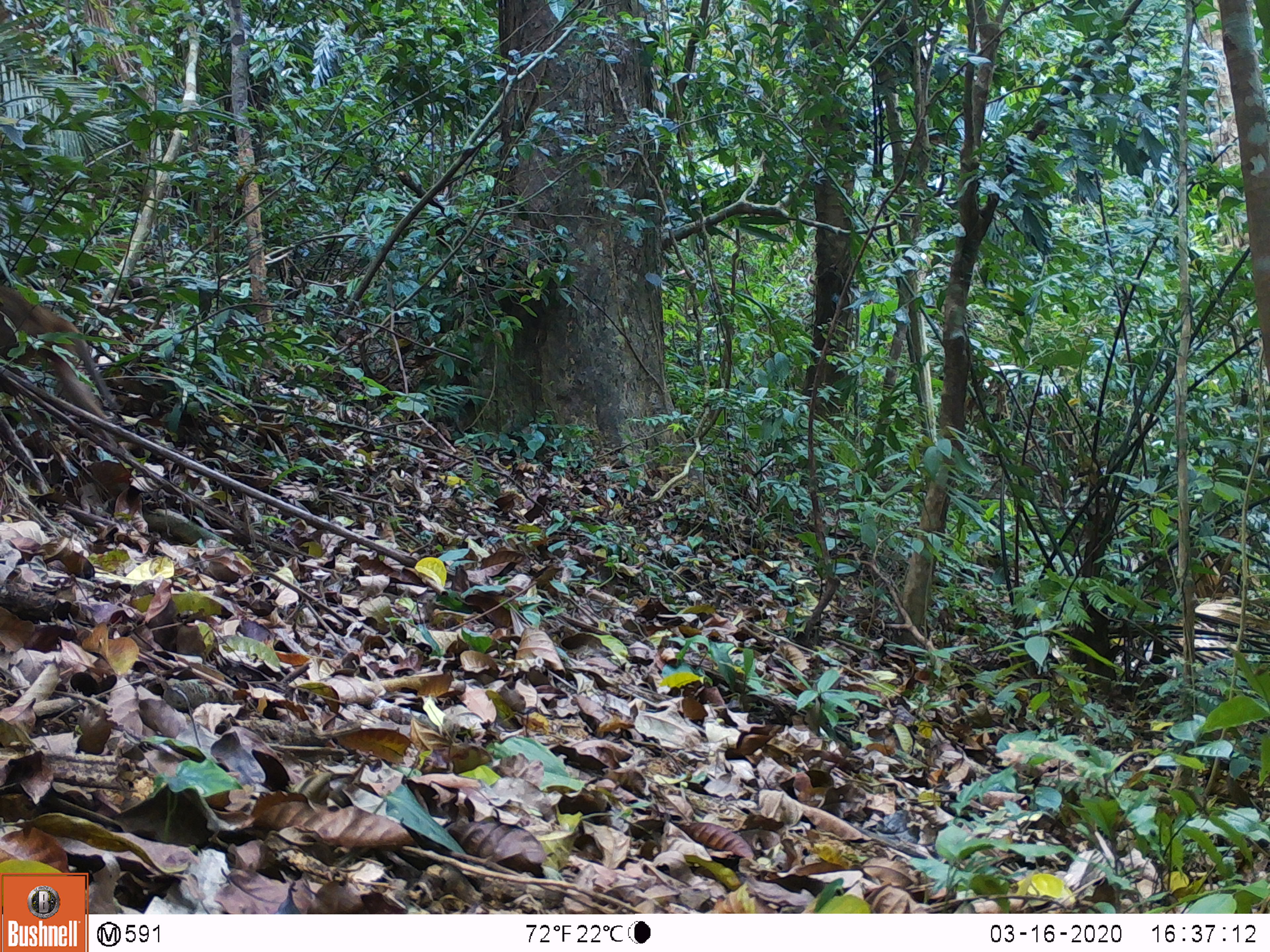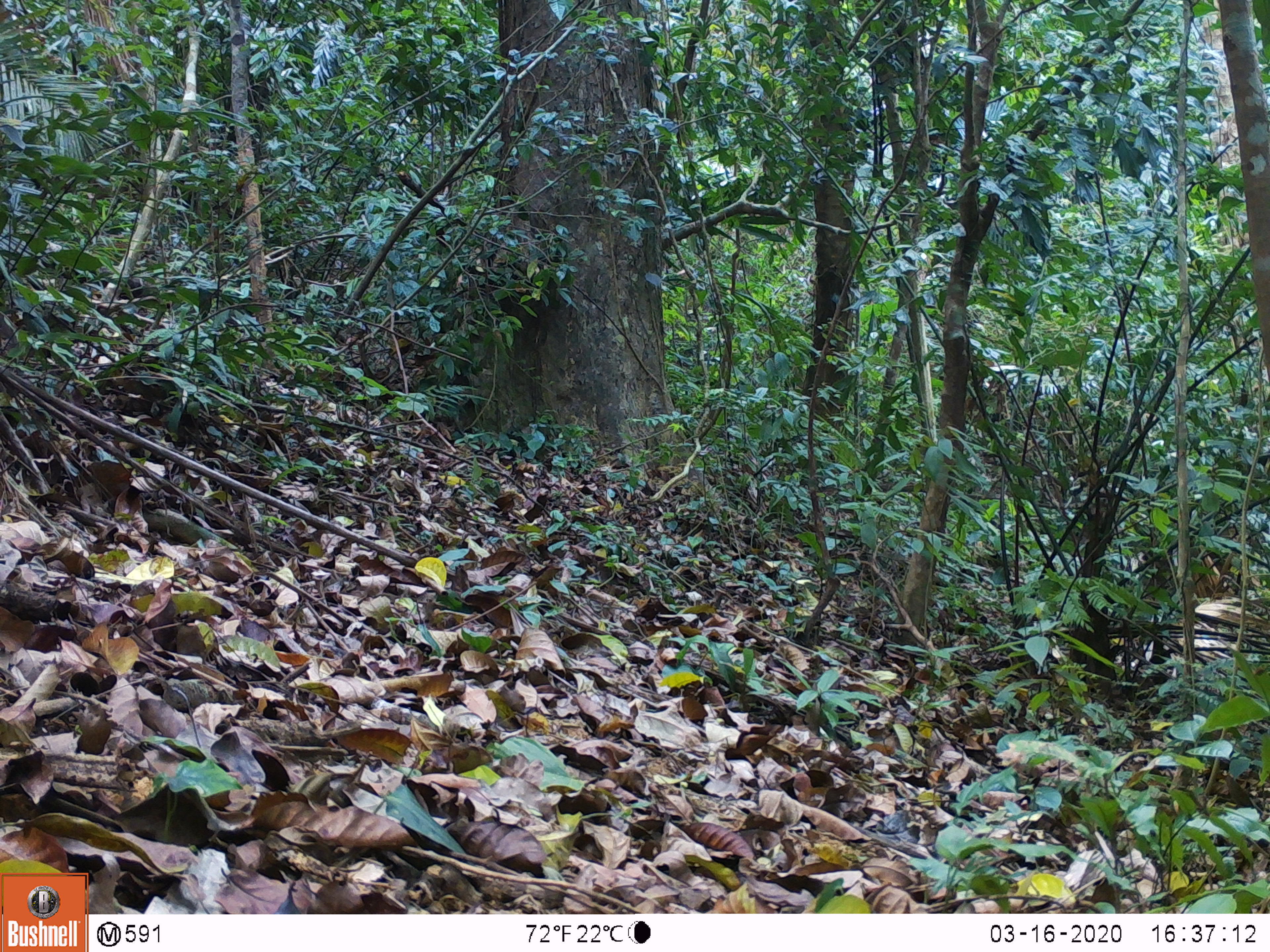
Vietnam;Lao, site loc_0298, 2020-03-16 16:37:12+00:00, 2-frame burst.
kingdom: Animalia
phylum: Chordata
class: Mammalia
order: Primates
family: Cercopithecidae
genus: Macaca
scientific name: Macaca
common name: macaques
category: assam or rhesus macaque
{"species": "assam or rhesus macaque (macaques) (Macaca)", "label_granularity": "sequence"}